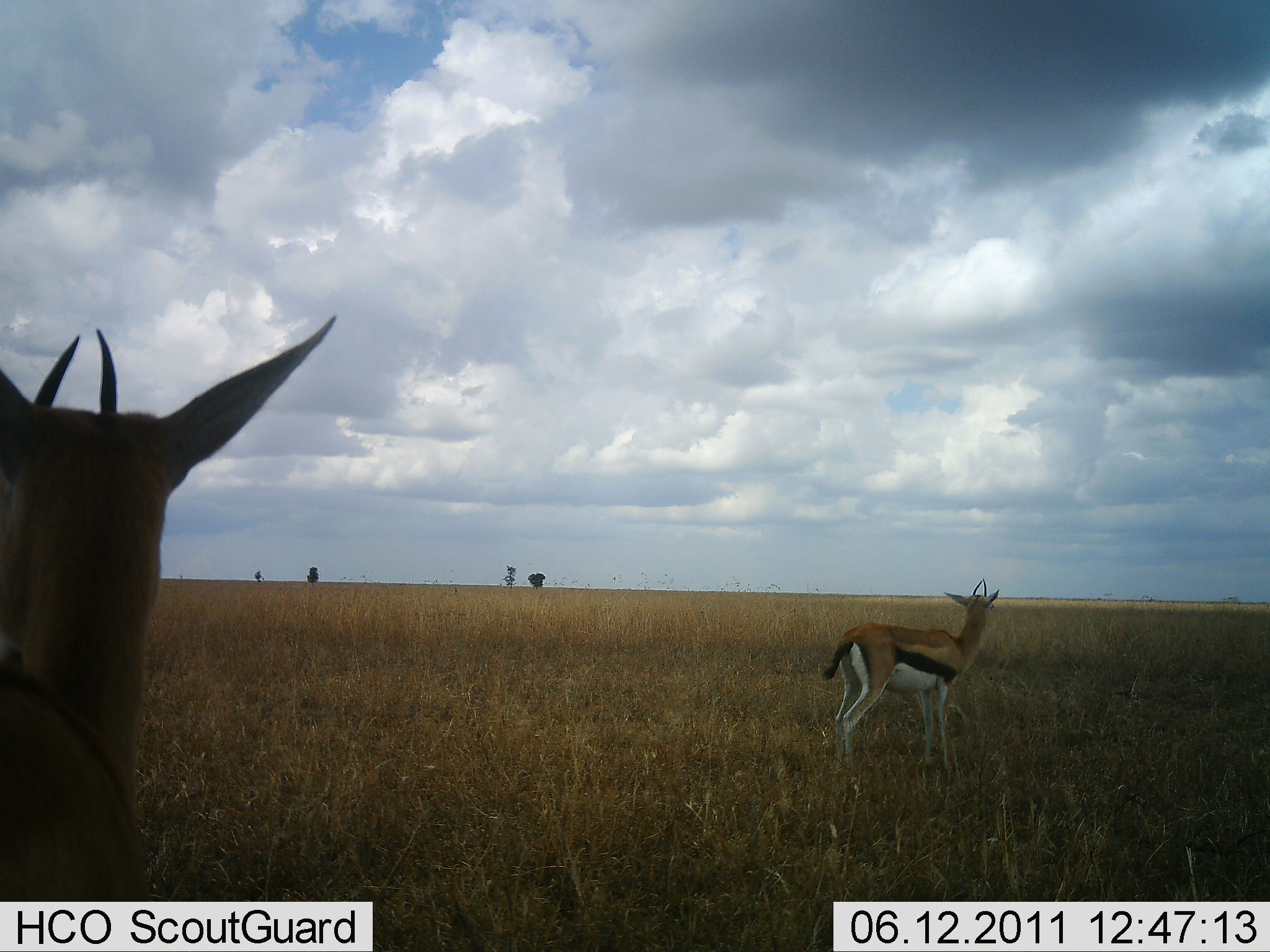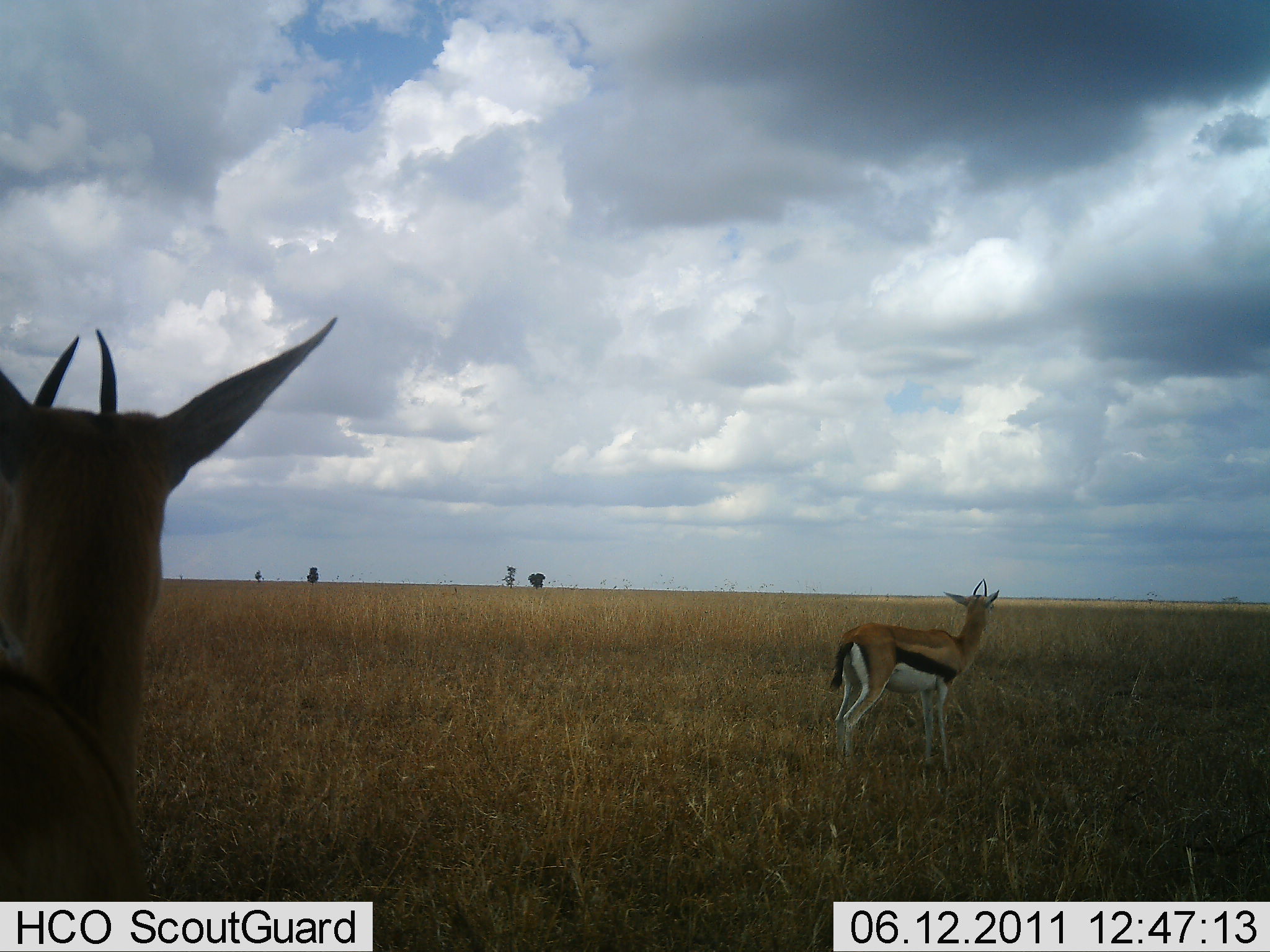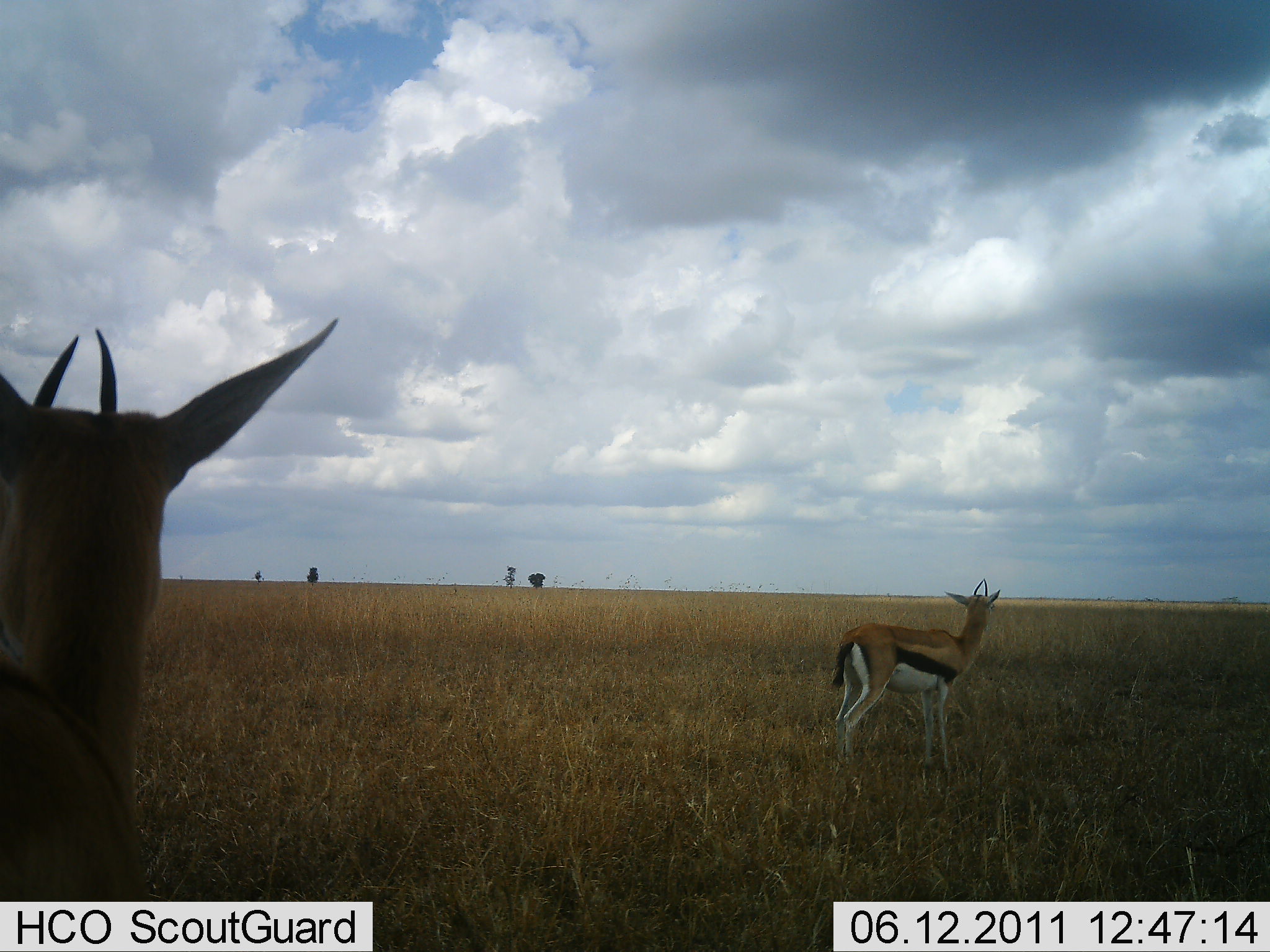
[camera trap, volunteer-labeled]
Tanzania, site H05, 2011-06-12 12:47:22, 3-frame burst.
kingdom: Animalia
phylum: Chordata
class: Mammalia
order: Artiodactyla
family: Bovidae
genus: Eudorcas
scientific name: Eudorcas thomsonii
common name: thomson's gazelle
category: gazellethomsons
Gazellethomsons (thomson's gazelle) (Eudorcas thomsonii), count 2. Behavior (volunteer vote fractions): standing 100%, resting 0%, moving 0%, interacting 0%. Young present (vote fraction): 0%. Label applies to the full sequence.